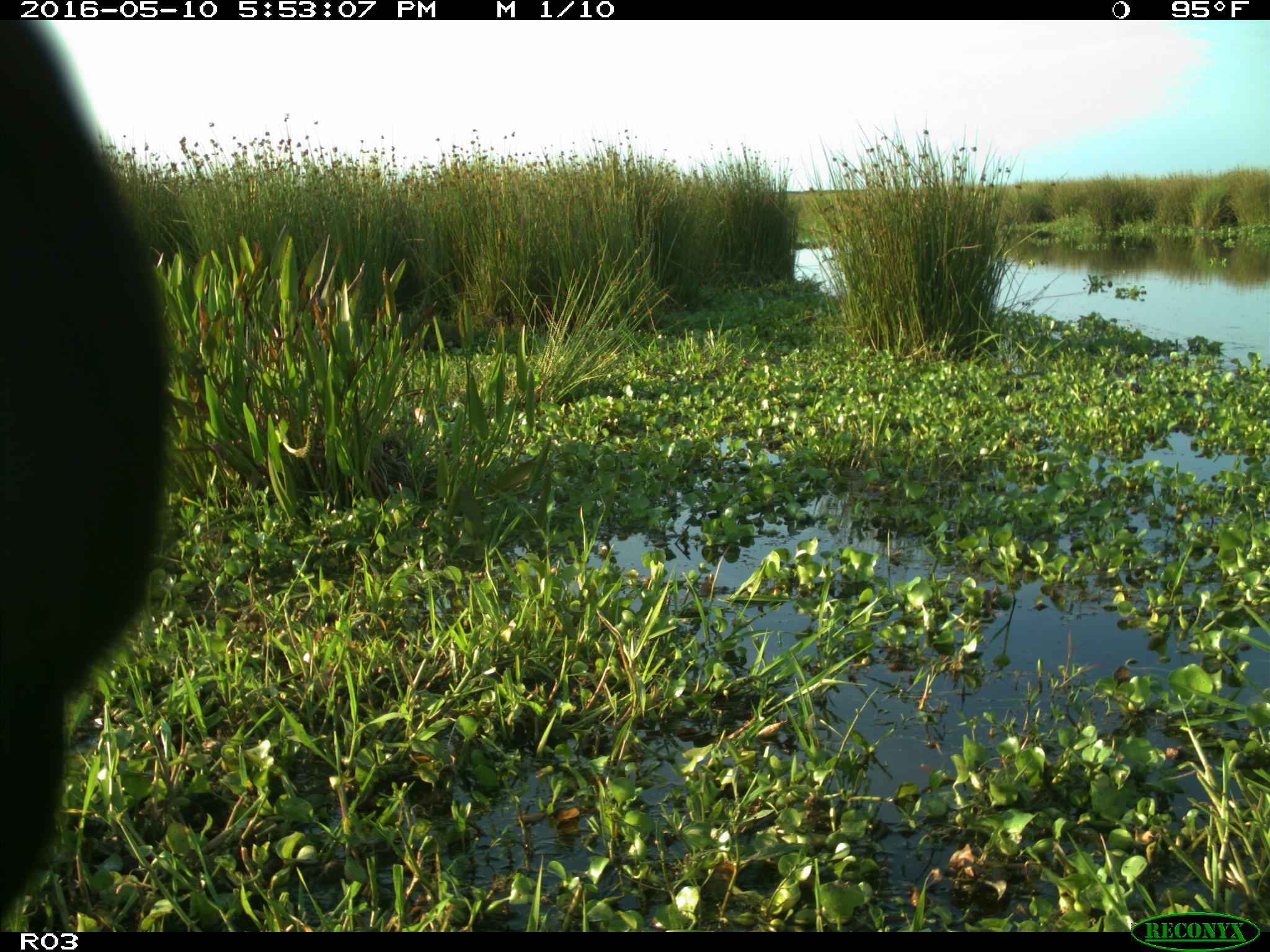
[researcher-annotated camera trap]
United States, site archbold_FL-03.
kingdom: Animalia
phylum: Chordata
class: Mammalia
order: Artiodactyla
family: Bovidae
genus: Bos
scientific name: Bos taurus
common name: domestic cow